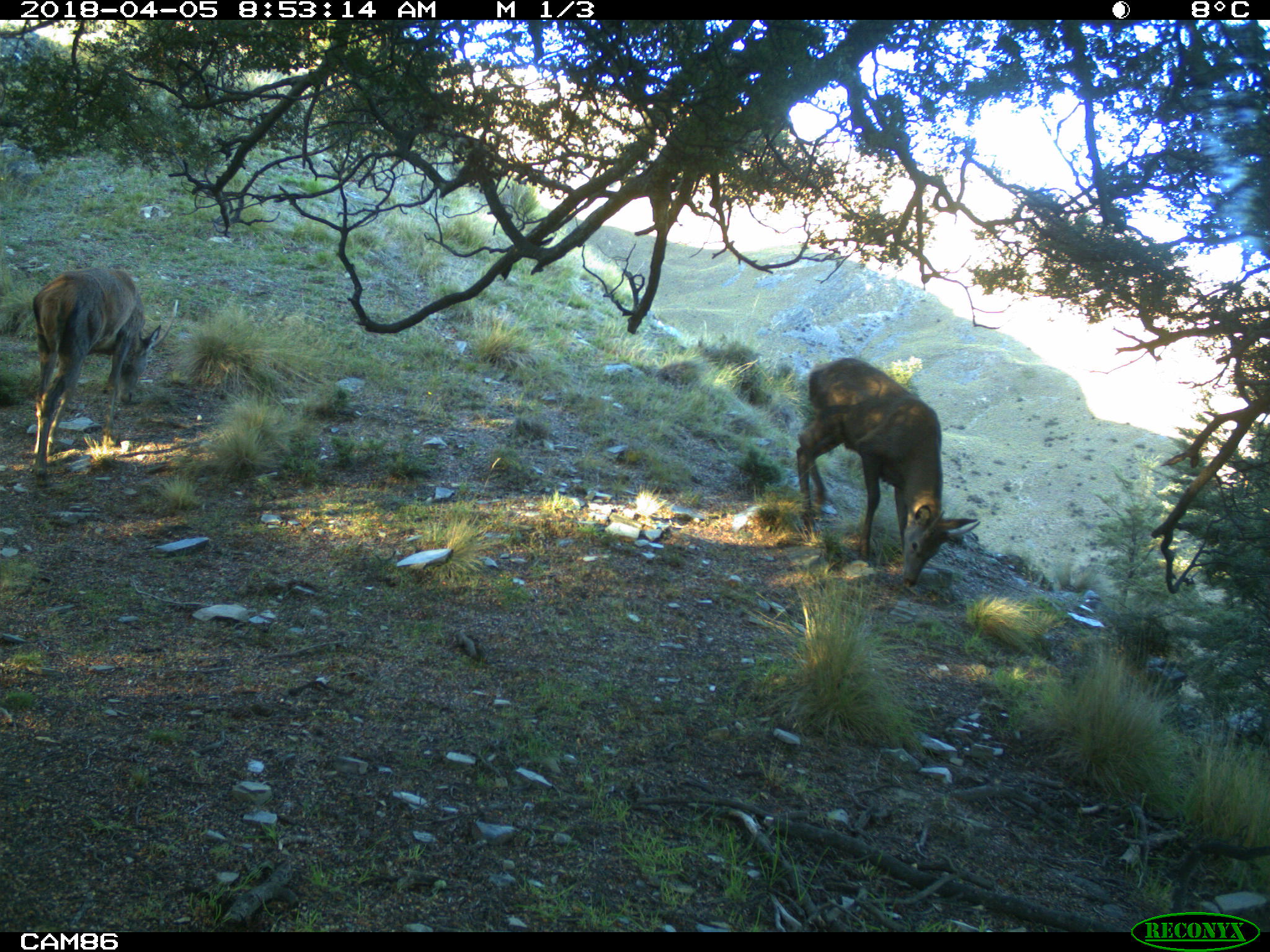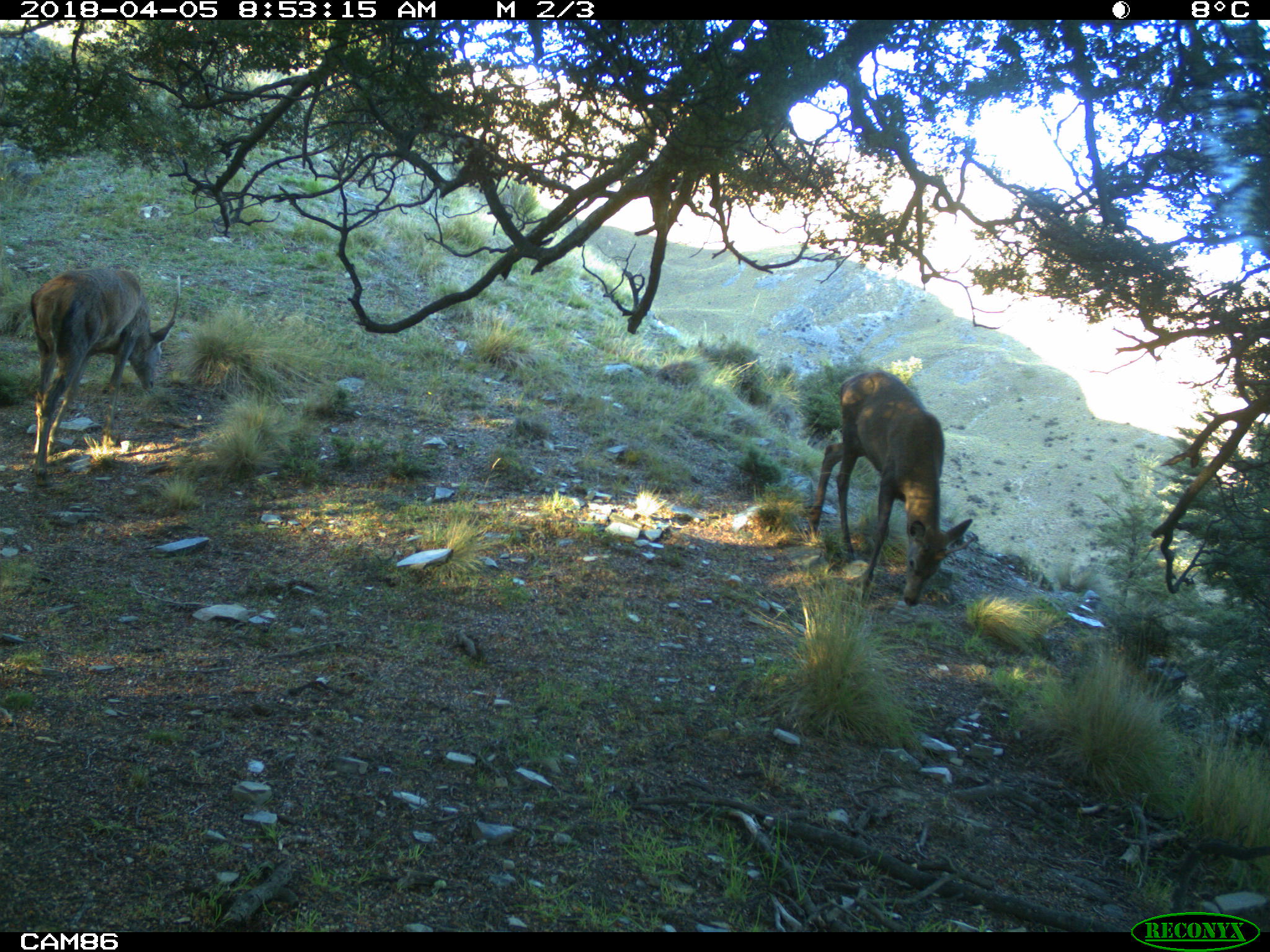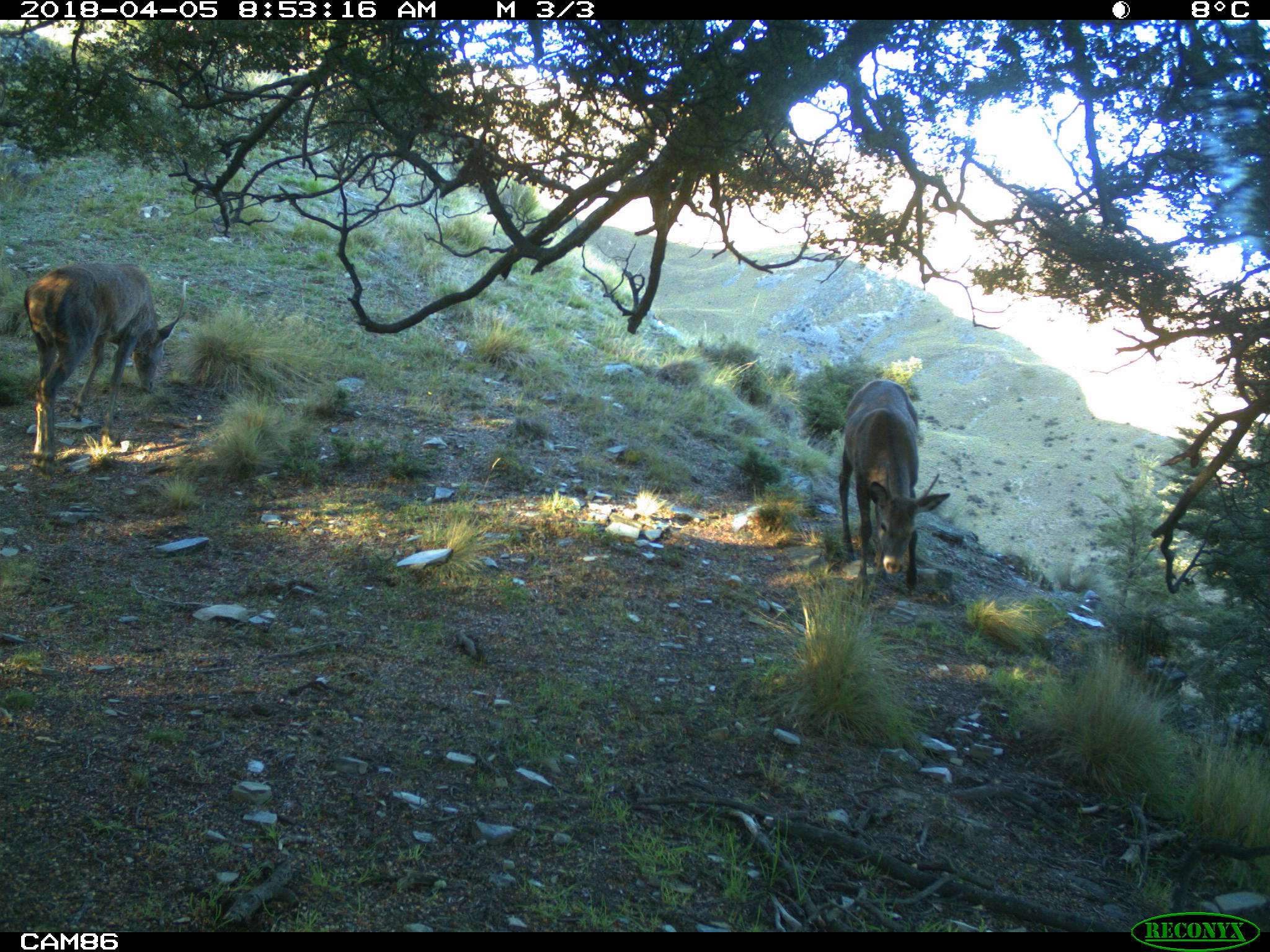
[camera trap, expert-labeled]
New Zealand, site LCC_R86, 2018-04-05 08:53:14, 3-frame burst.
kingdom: Animalia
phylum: Chordata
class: Mammalia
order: Artiodactyla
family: Cervidae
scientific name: Cervidae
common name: deer